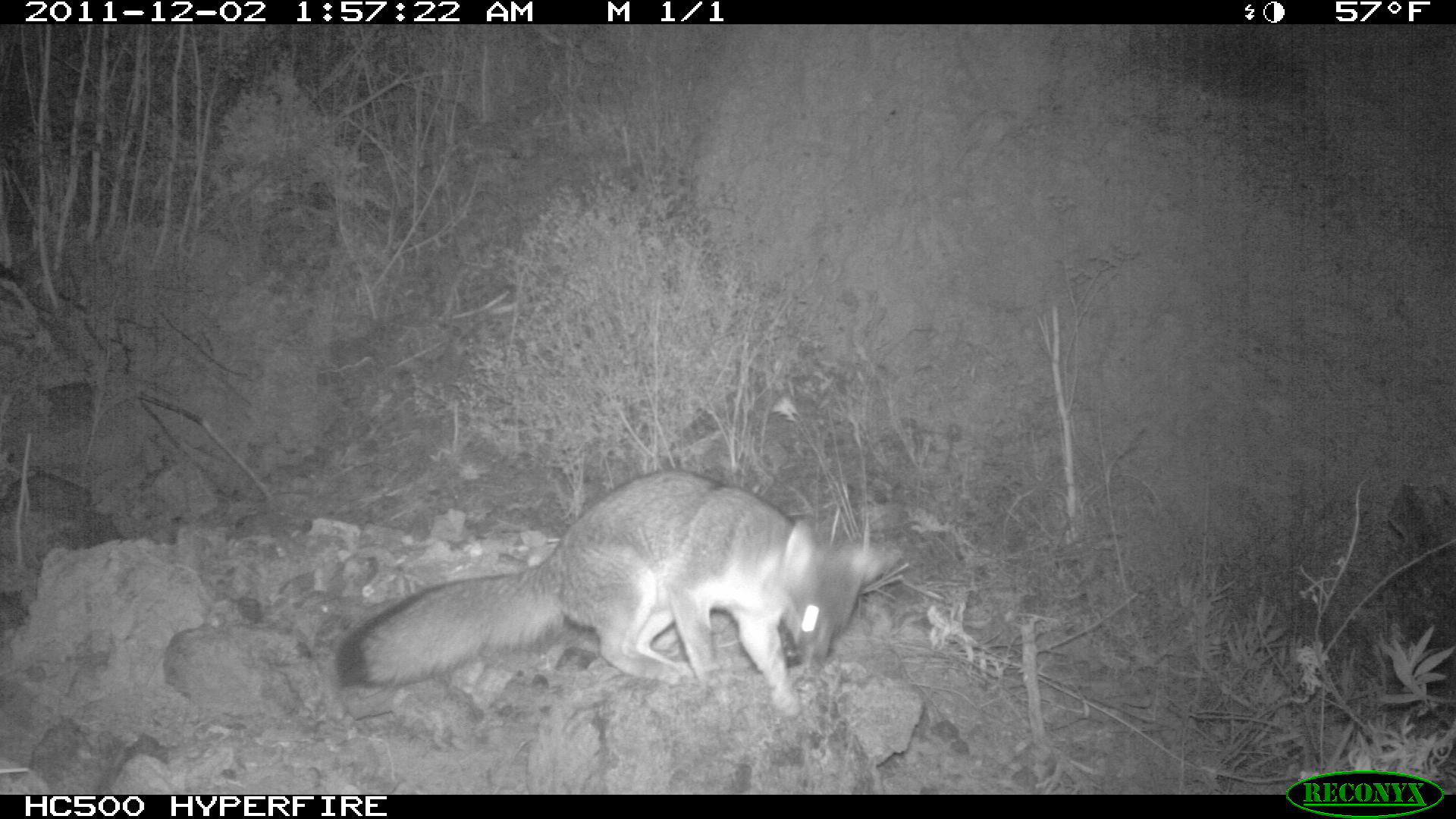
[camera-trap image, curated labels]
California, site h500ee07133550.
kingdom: Animalia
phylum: Chordata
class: Mammalia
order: Carnivora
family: Canidae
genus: Urocyon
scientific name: Urocyon littoralis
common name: island fox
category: fox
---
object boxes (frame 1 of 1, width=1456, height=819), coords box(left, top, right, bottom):
fox: box(331, 466, 886, 714)